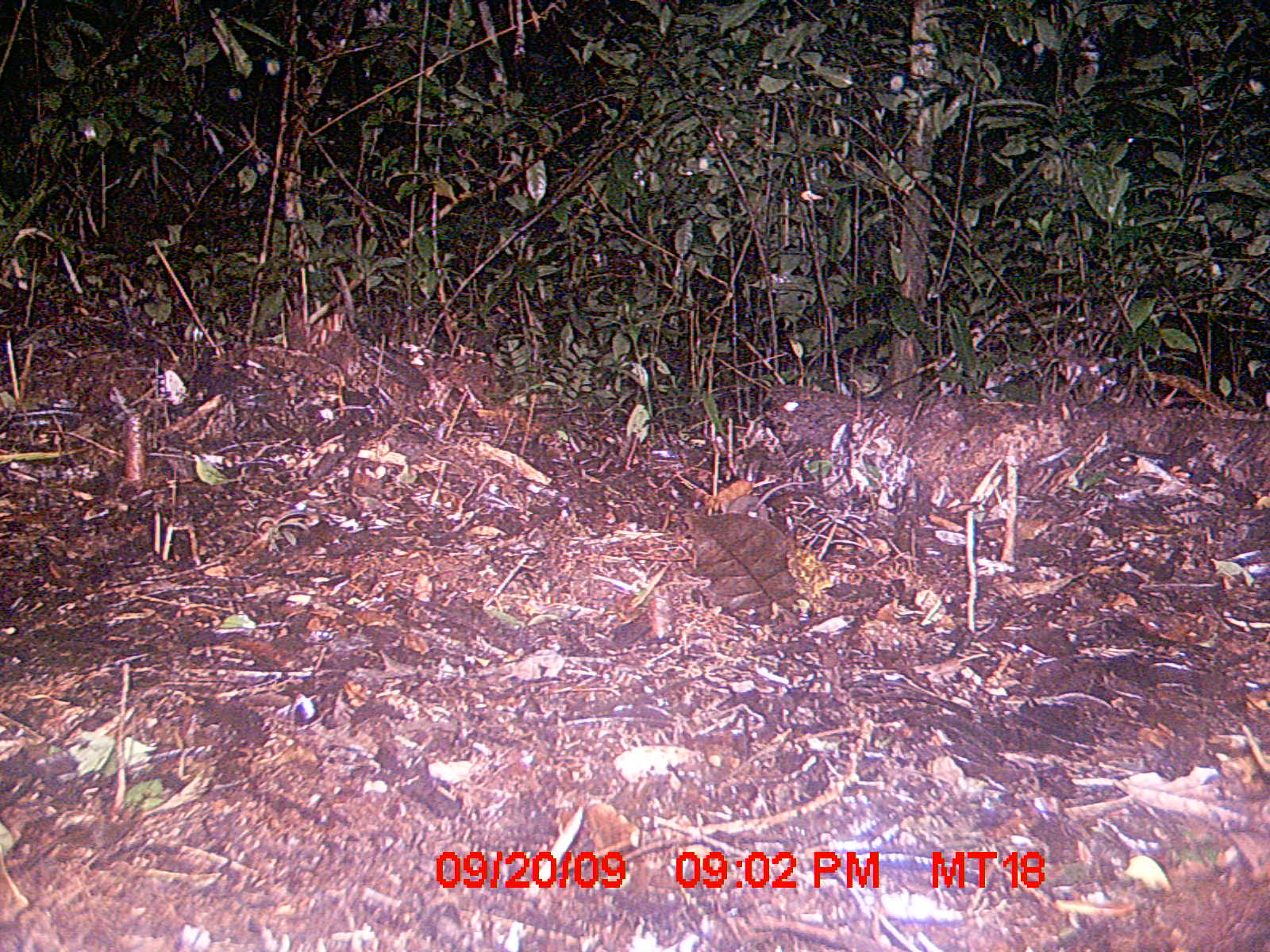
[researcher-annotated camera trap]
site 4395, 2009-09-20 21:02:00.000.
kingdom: Animalia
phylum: Chordata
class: Mammalia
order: Rodentia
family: Muridae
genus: Rattus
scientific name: Rattus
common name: rodent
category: unknown rat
Unknown rat (rodent) (Rattus), count 1.